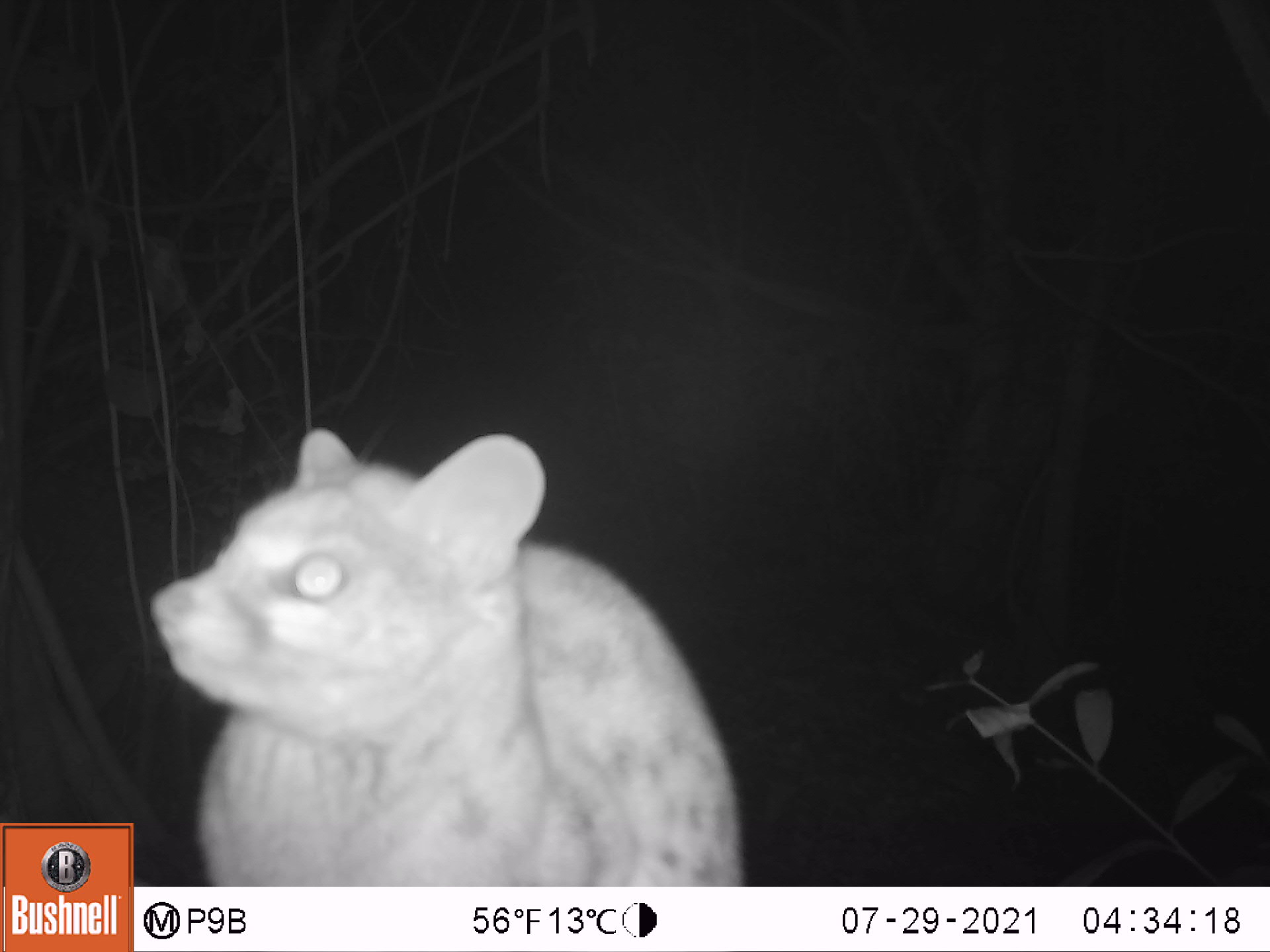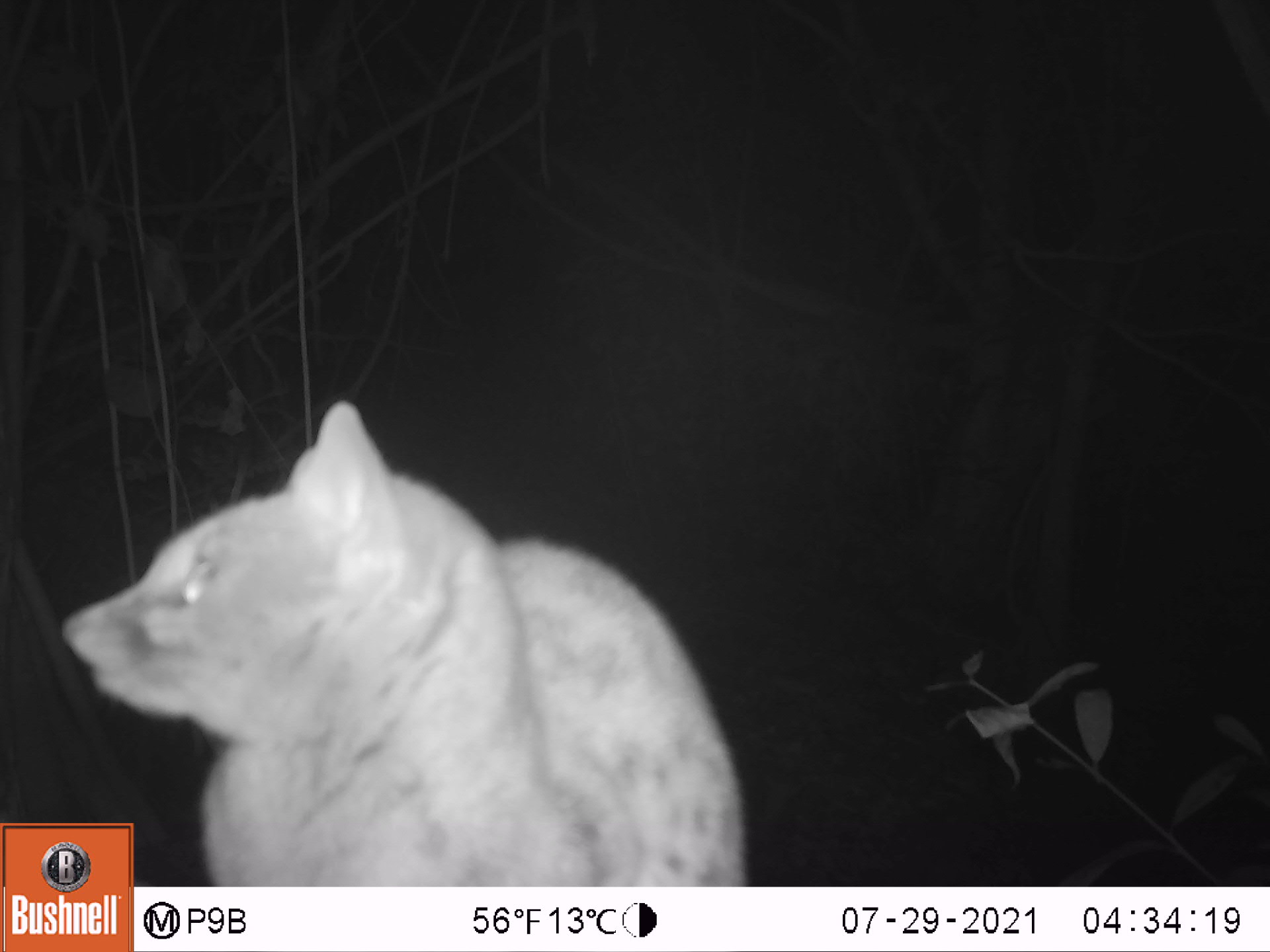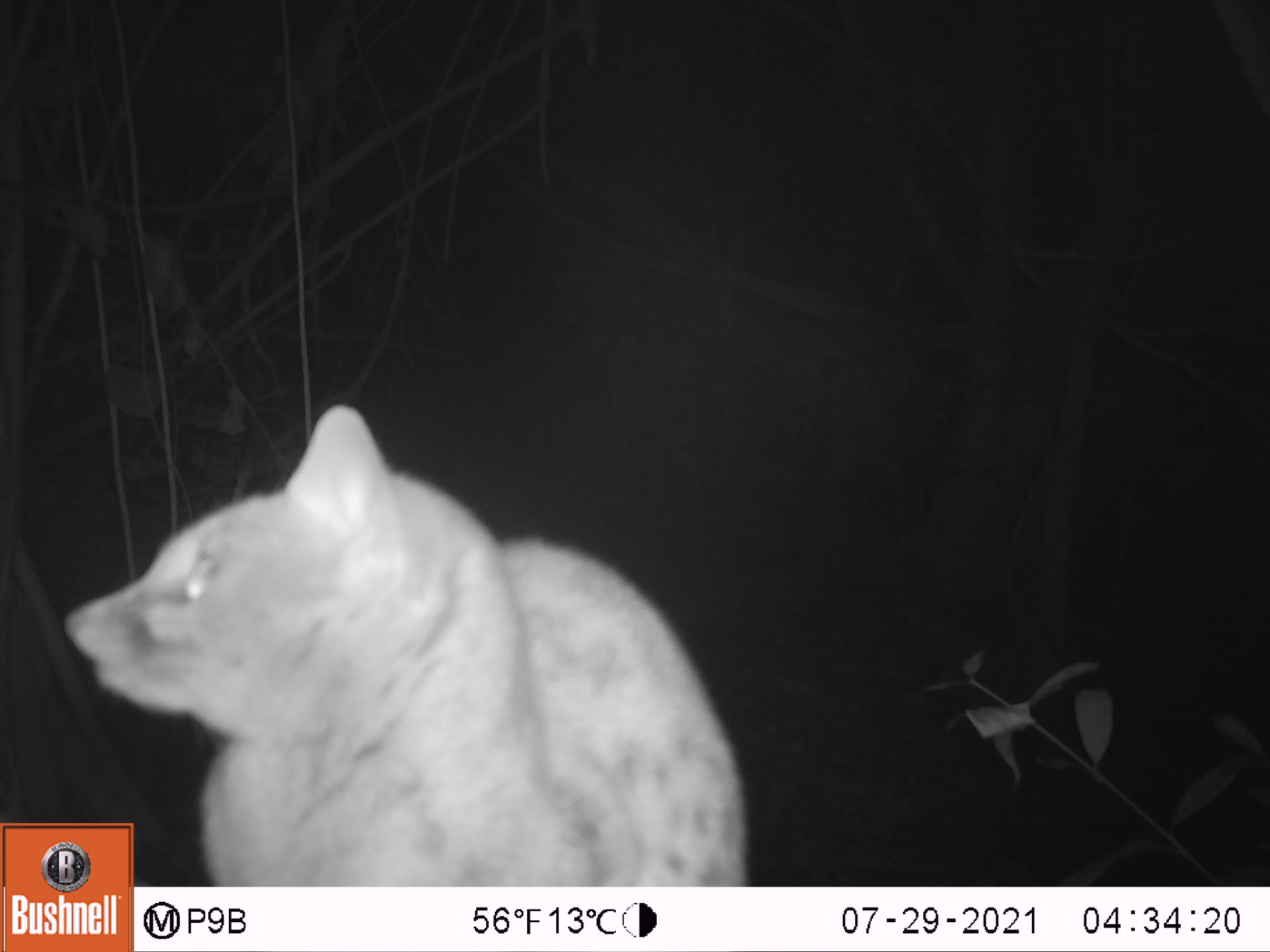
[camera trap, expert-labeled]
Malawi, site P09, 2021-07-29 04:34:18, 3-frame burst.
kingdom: Animalia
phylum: Chordata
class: Mammalia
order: Carnivora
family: Viverridae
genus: Genetta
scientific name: Genetta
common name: genet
Genet (Genetta), count 1.